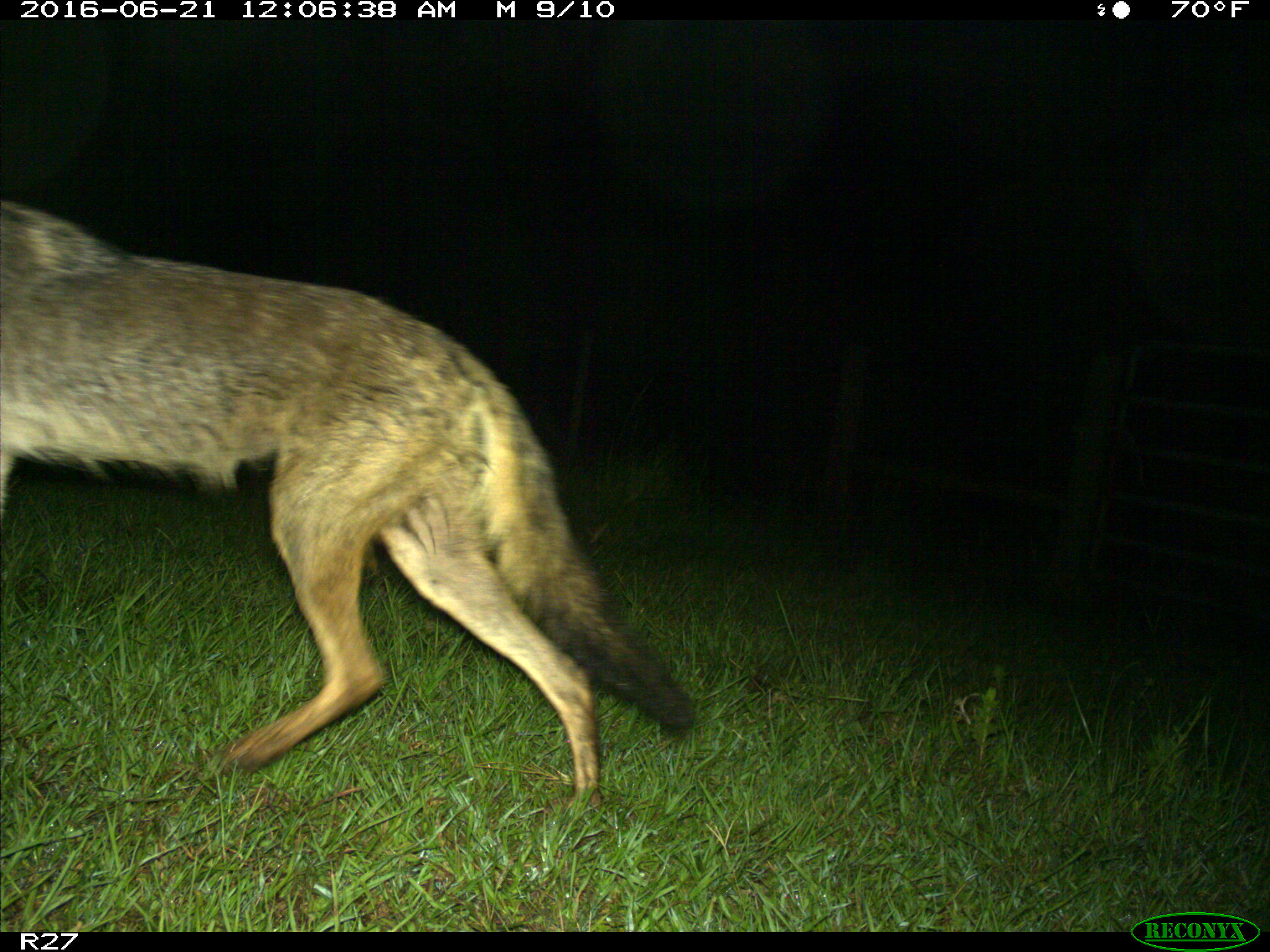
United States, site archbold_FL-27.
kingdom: Animalia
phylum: Chordata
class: Mammalia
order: Carnivora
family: Canidae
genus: Canis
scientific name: Canis latrans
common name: coyote